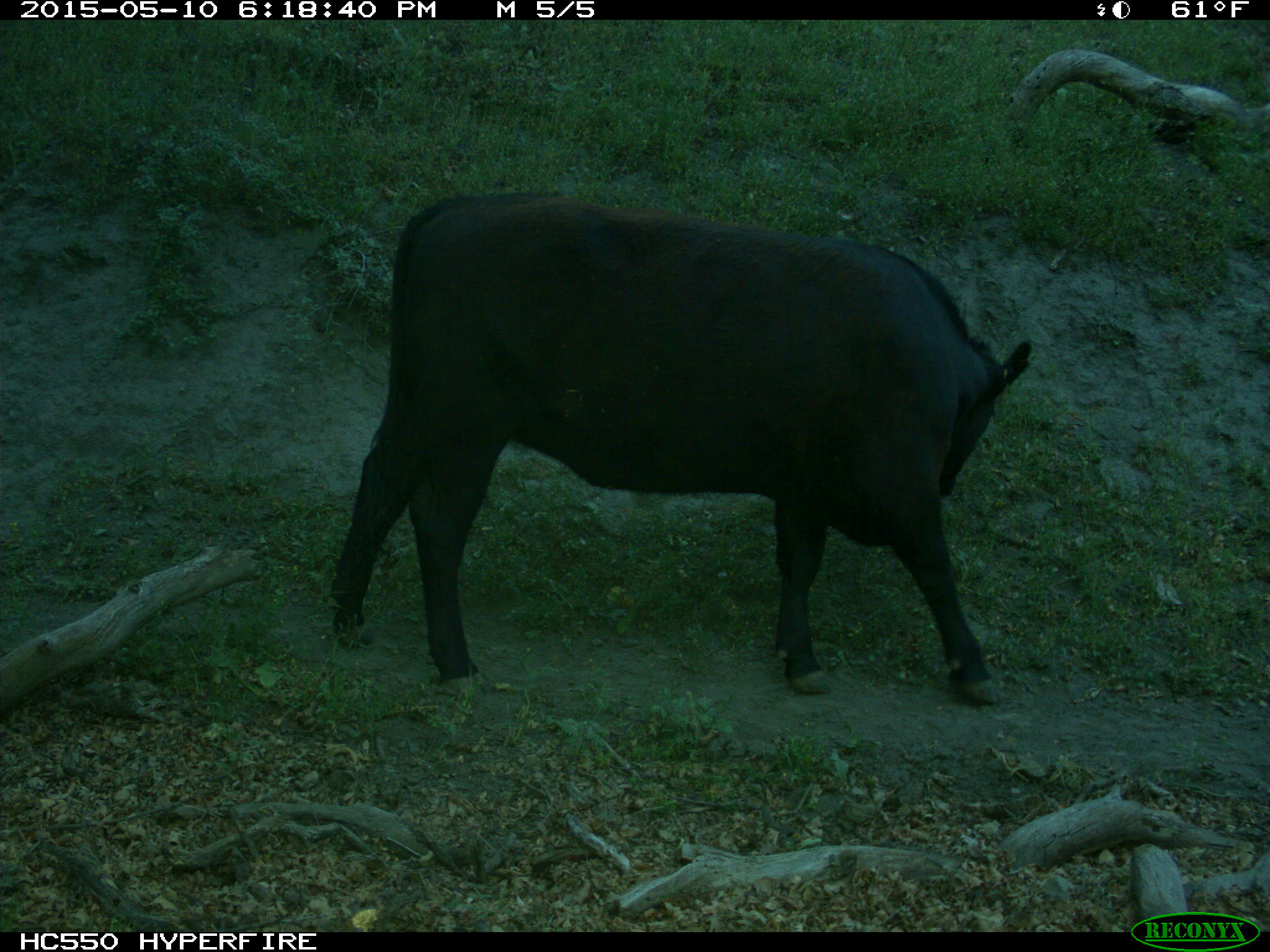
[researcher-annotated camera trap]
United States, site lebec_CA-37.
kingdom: Animalia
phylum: Chordata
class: Mammalia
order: Artiodactyla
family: Bovidae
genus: Bos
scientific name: Bos taurus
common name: domestic cow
Bos taurus (domestic cow).